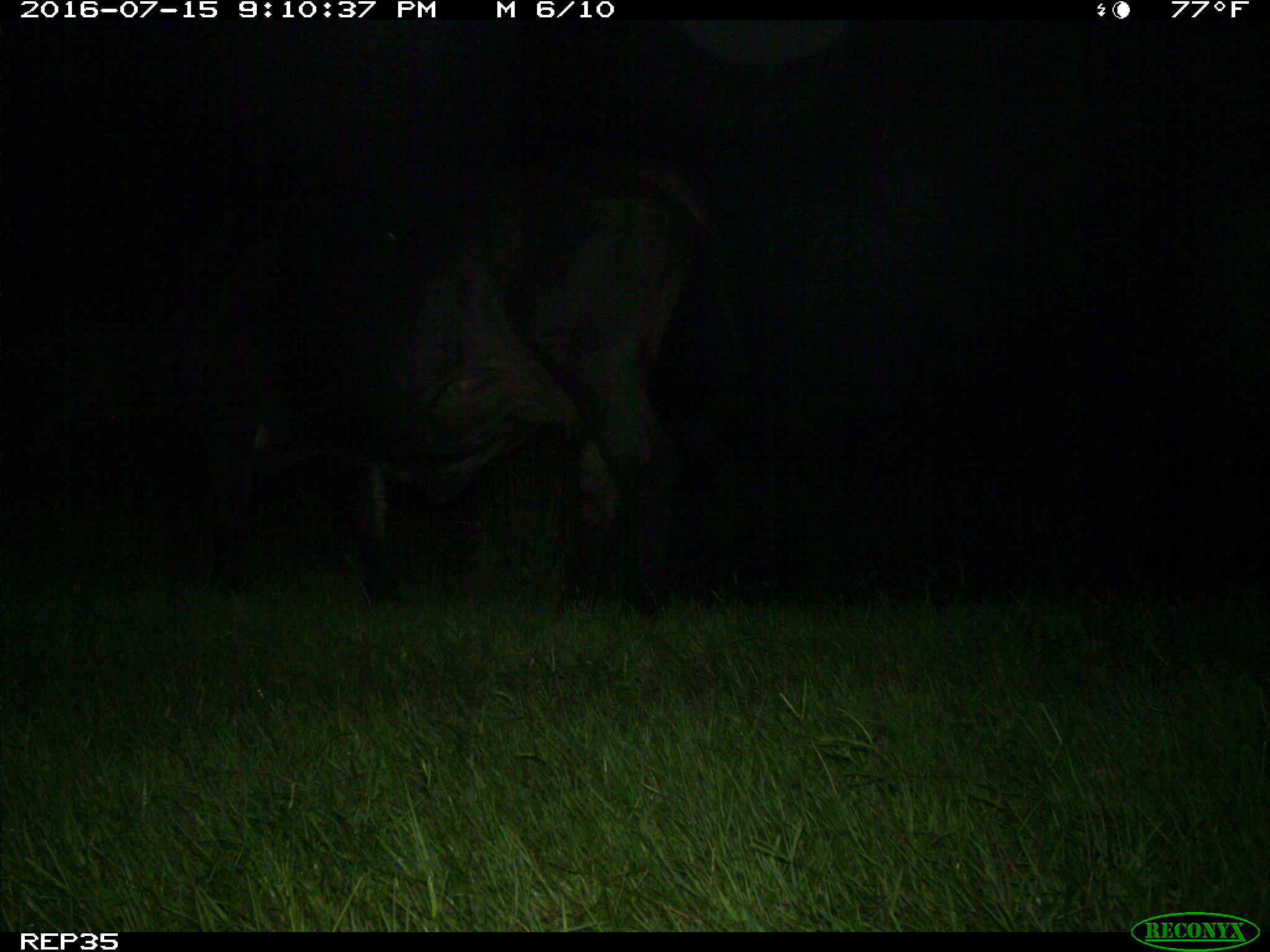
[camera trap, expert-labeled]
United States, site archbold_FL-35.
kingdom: Animalia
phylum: Chordata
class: Mammalia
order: Artiodactyla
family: Bovidae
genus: Bos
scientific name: Bos taurus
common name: domestic cow